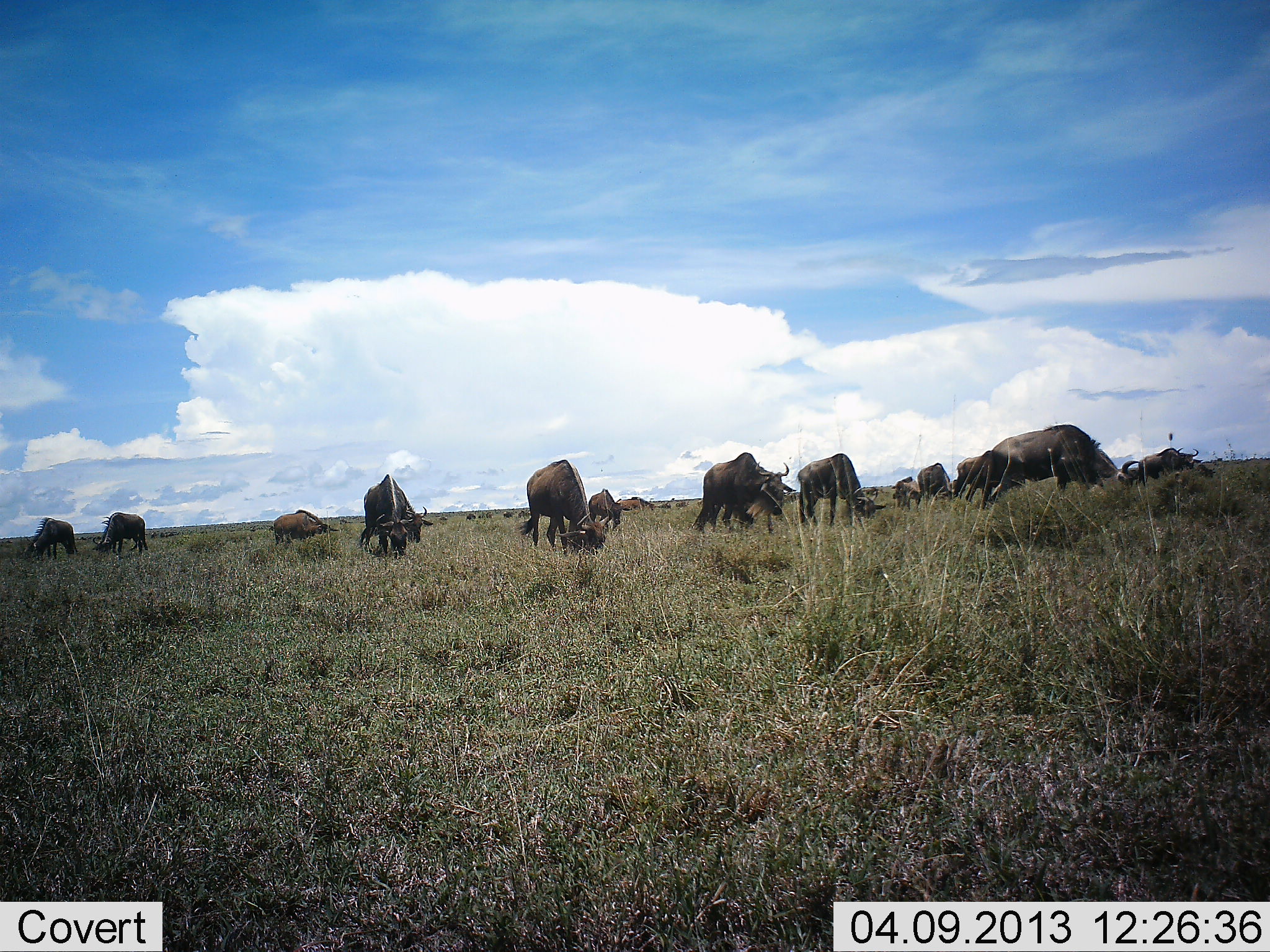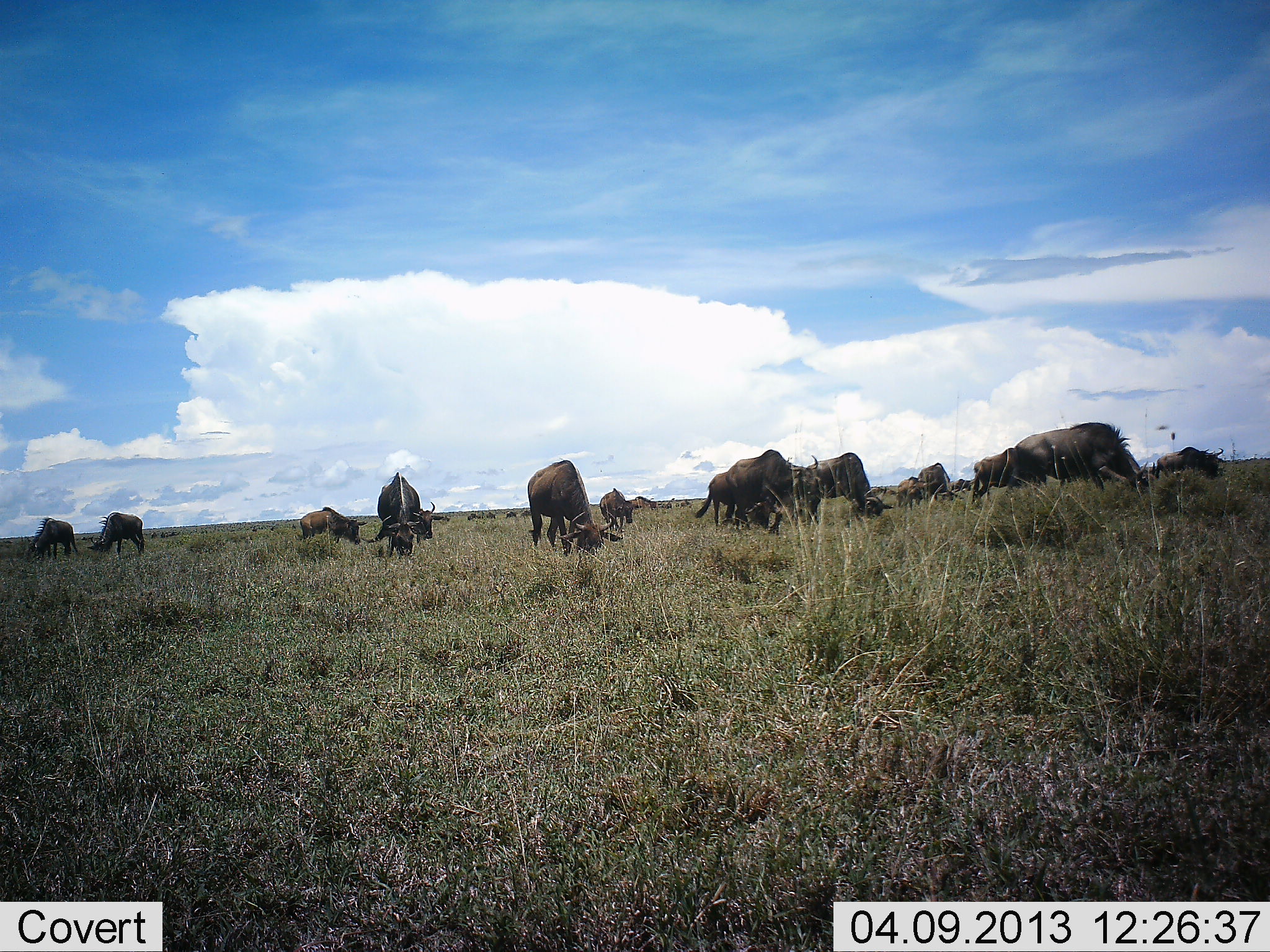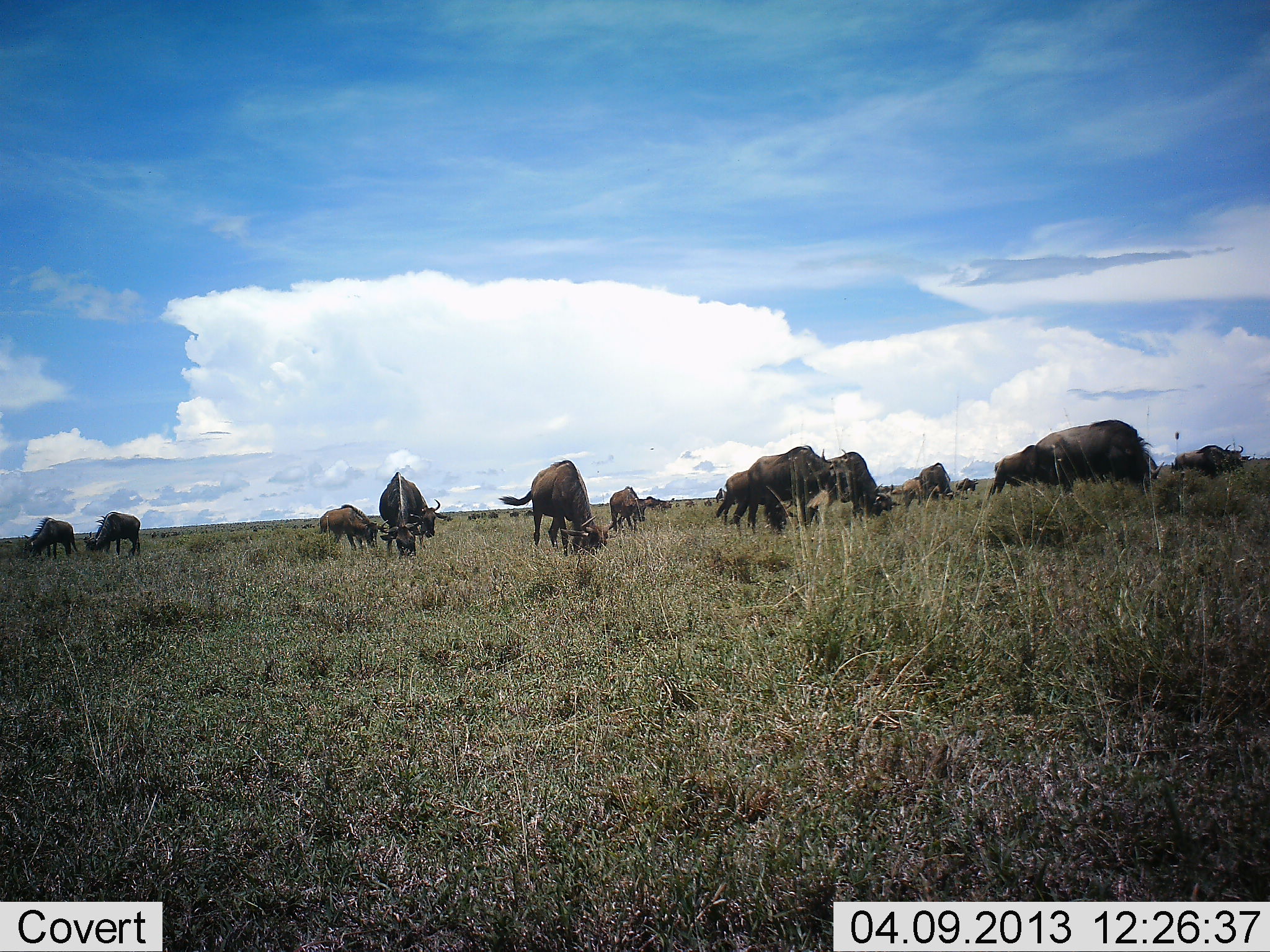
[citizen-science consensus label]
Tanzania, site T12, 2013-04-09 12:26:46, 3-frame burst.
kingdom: Animalia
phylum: Chordata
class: Mammalia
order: Artiodactyla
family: Bovidae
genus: Connochaetes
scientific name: Connochaetes taurinus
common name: blue wildebeest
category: wildebeest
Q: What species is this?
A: Wildebeest (blue wildebeest) (Connochaetes taurinus).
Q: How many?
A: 11-50.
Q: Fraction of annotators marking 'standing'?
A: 21%.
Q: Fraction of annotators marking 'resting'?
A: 6%.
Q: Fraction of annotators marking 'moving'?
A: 39%.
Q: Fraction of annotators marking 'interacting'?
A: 3%.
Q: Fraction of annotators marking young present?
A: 9%.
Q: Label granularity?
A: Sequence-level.